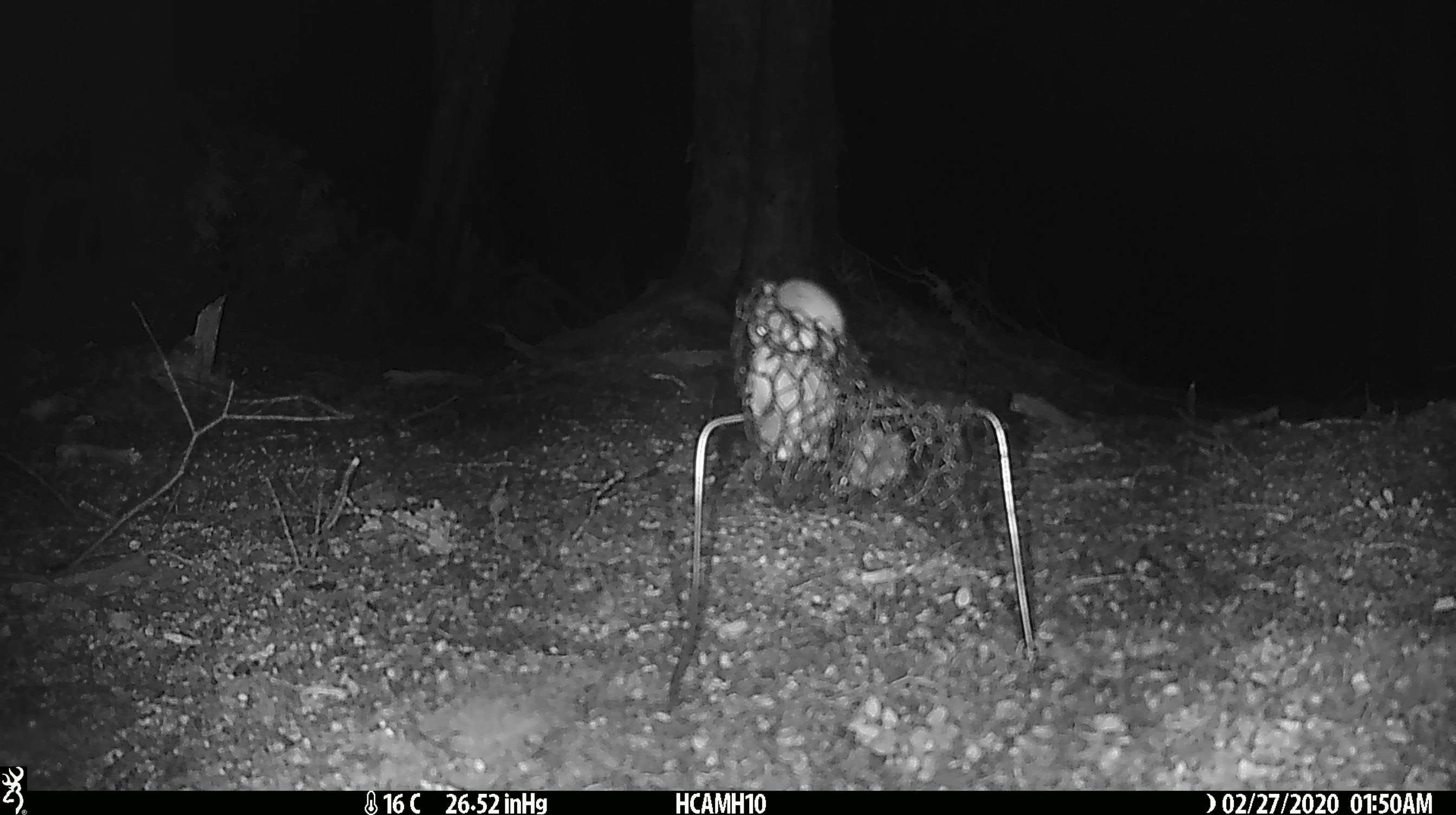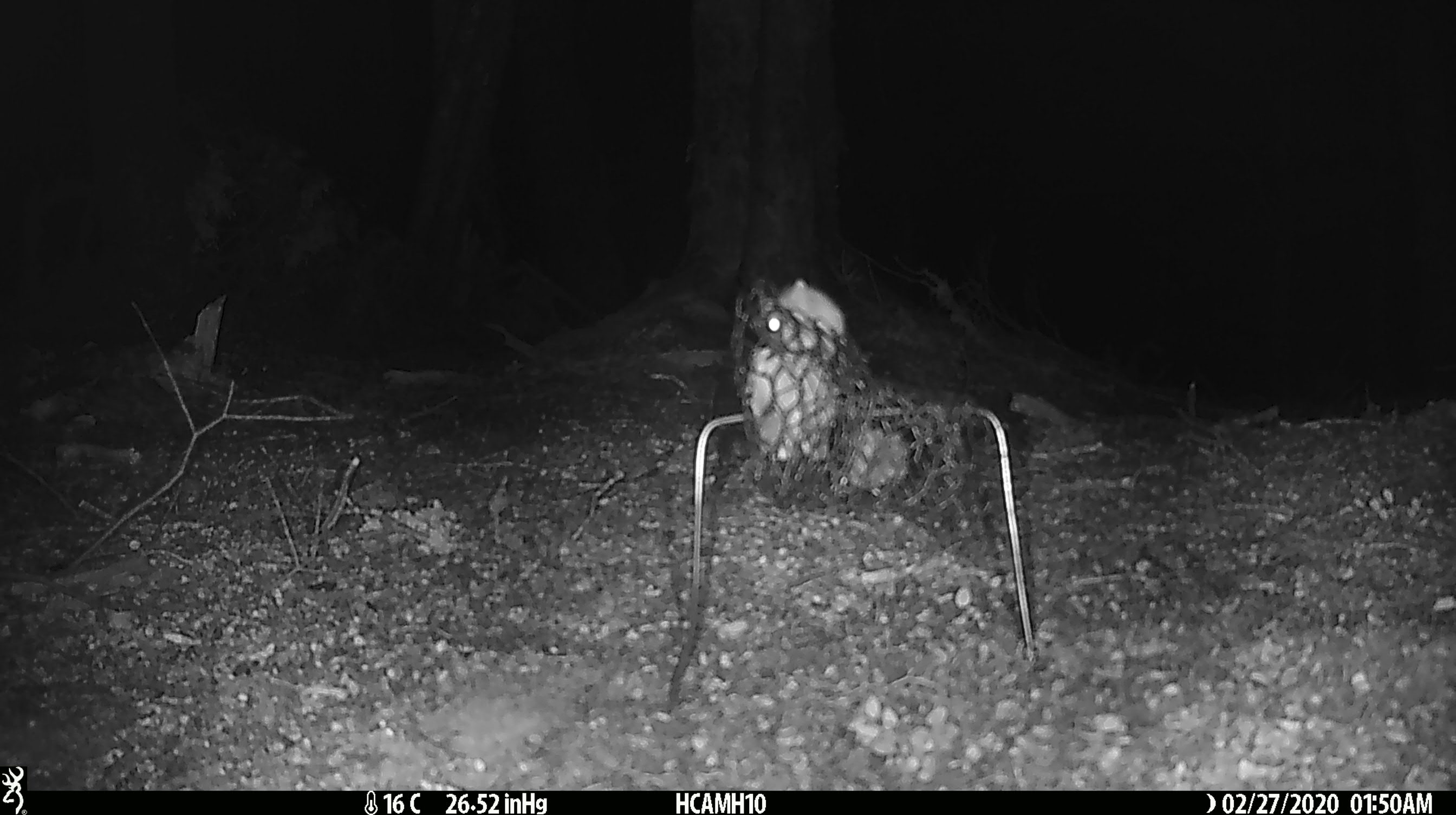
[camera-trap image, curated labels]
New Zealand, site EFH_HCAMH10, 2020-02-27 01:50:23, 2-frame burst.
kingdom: Animalia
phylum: Chordata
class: Mammalia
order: Rodentia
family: Muridae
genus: Mus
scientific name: Mus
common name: mouse